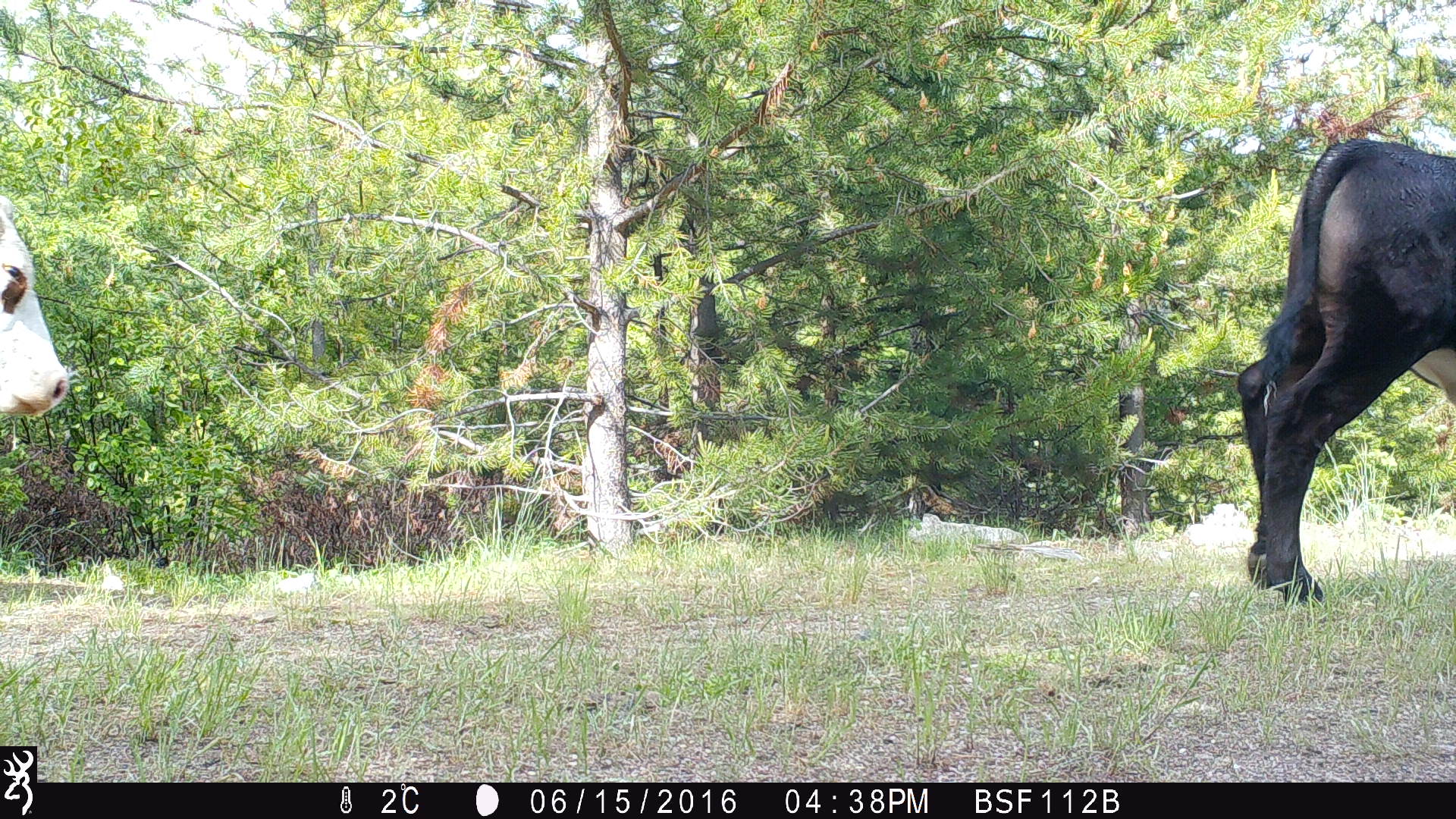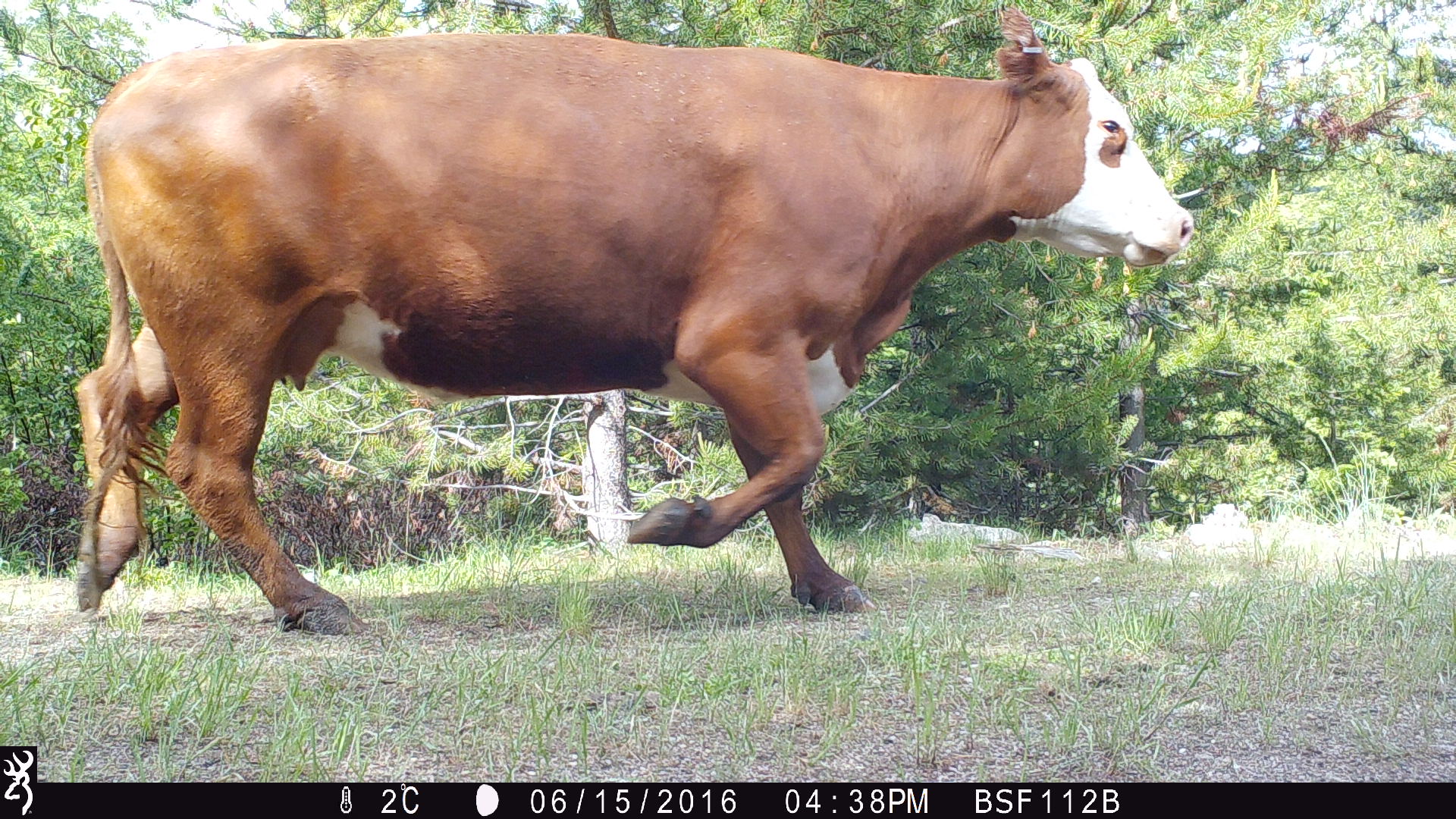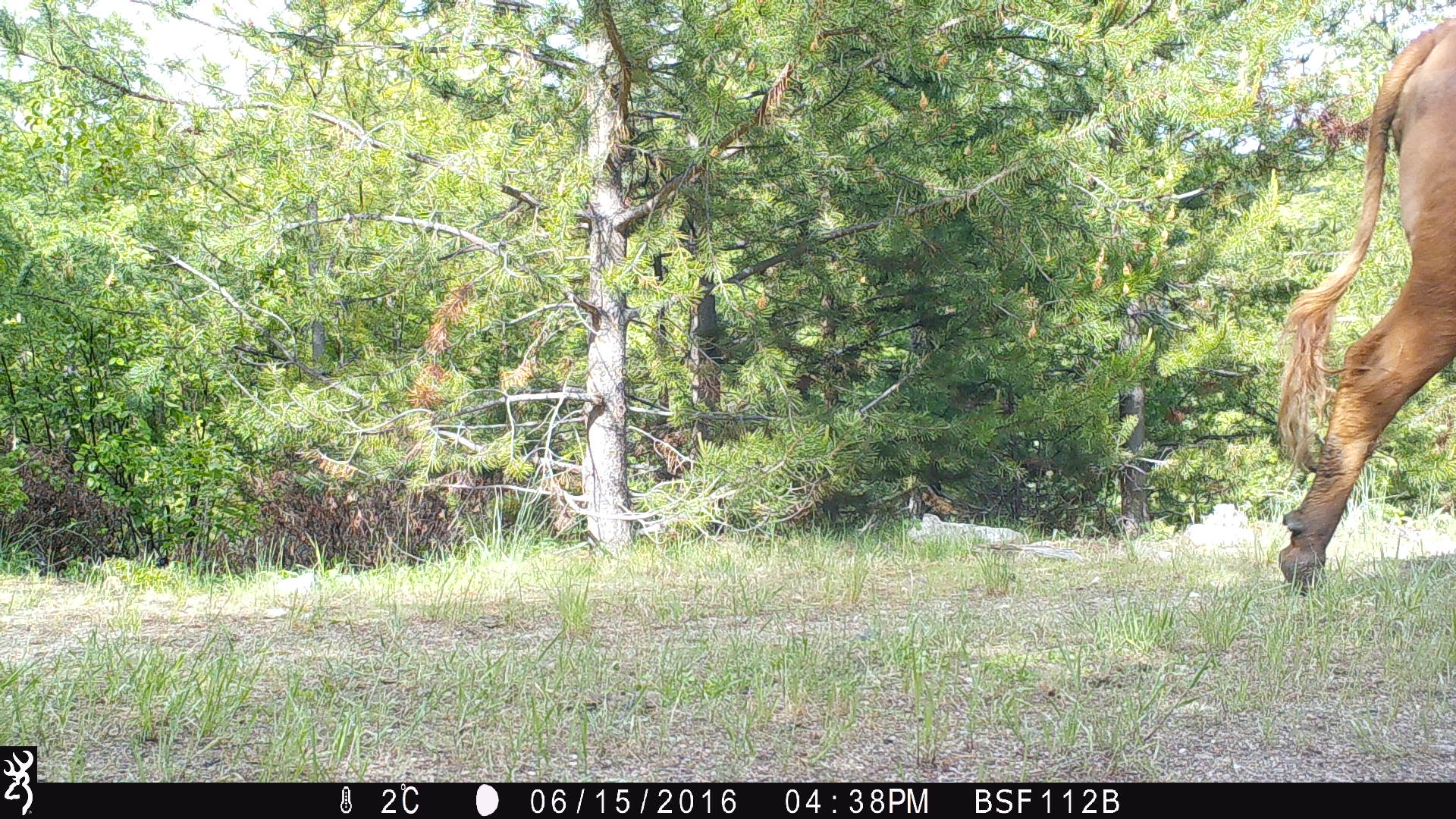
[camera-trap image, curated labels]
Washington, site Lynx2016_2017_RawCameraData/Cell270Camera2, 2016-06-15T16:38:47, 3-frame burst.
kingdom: Animalia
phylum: Chordata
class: Mammalia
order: Artiodactyla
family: Bovidae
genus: Bos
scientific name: Bos taurus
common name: domestic cattle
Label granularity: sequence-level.